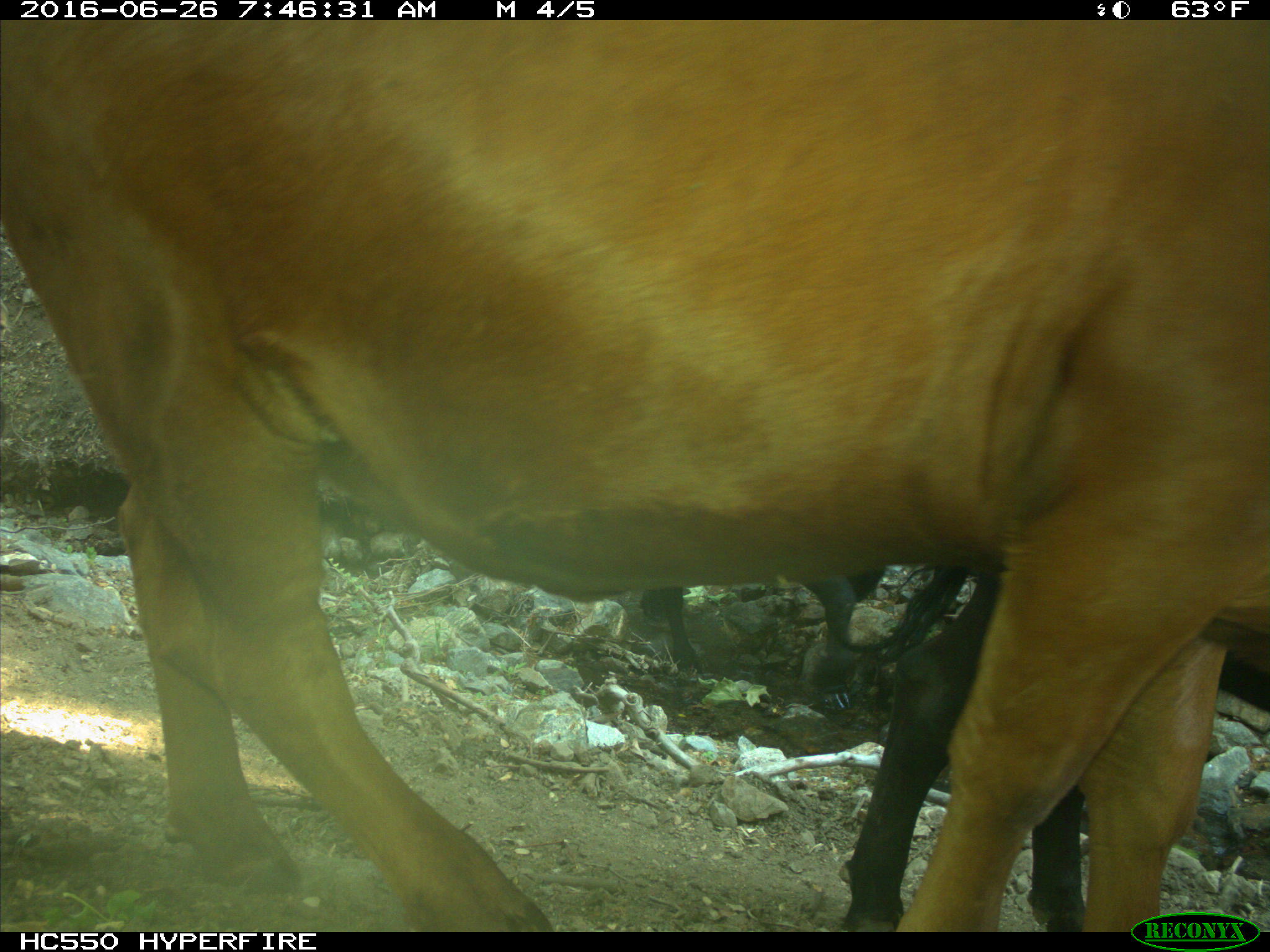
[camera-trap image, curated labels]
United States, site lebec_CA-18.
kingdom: Animalia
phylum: Chordata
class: Mammalia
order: Artiodactyla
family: Bovidae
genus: Bos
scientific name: Bos taurus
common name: domestic cow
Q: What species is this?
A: Bos taurus (domestic cow).